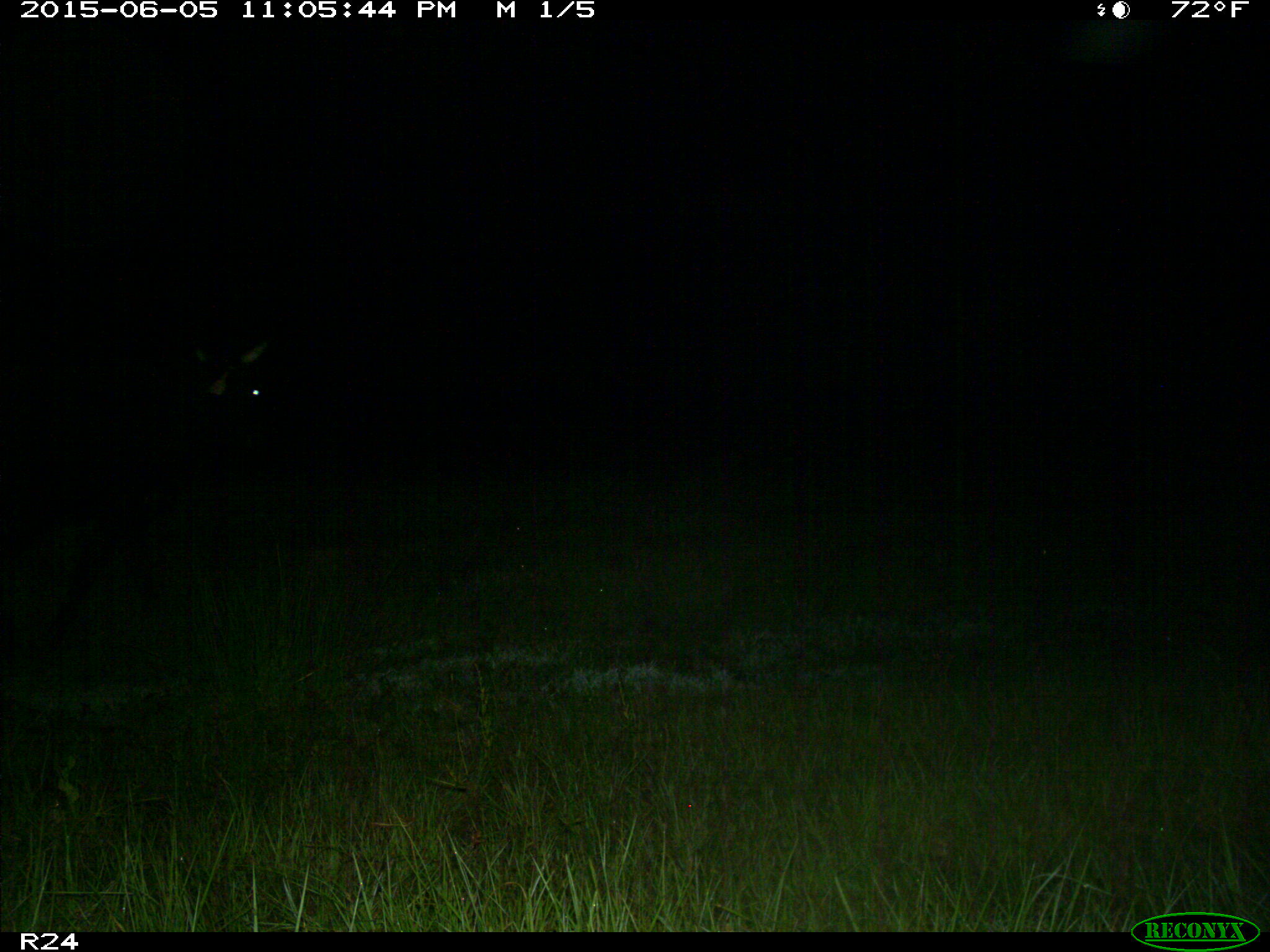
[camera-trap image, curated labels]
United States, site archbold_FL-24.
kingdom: Animalia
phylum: Chordata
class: Mammalia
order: Artiodactyla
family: Bovidae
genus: Bos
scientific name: Bos taurus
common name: domestic cow